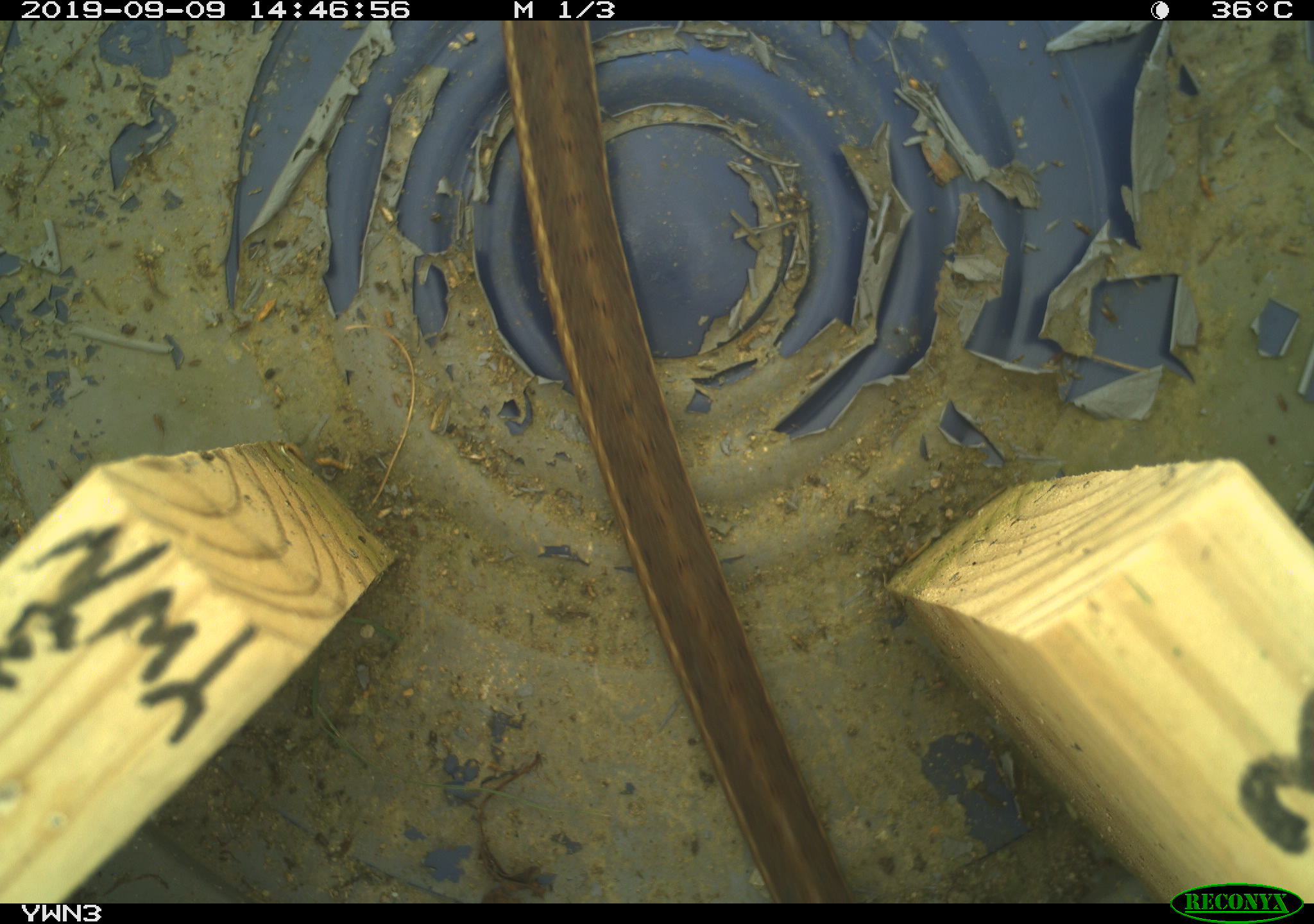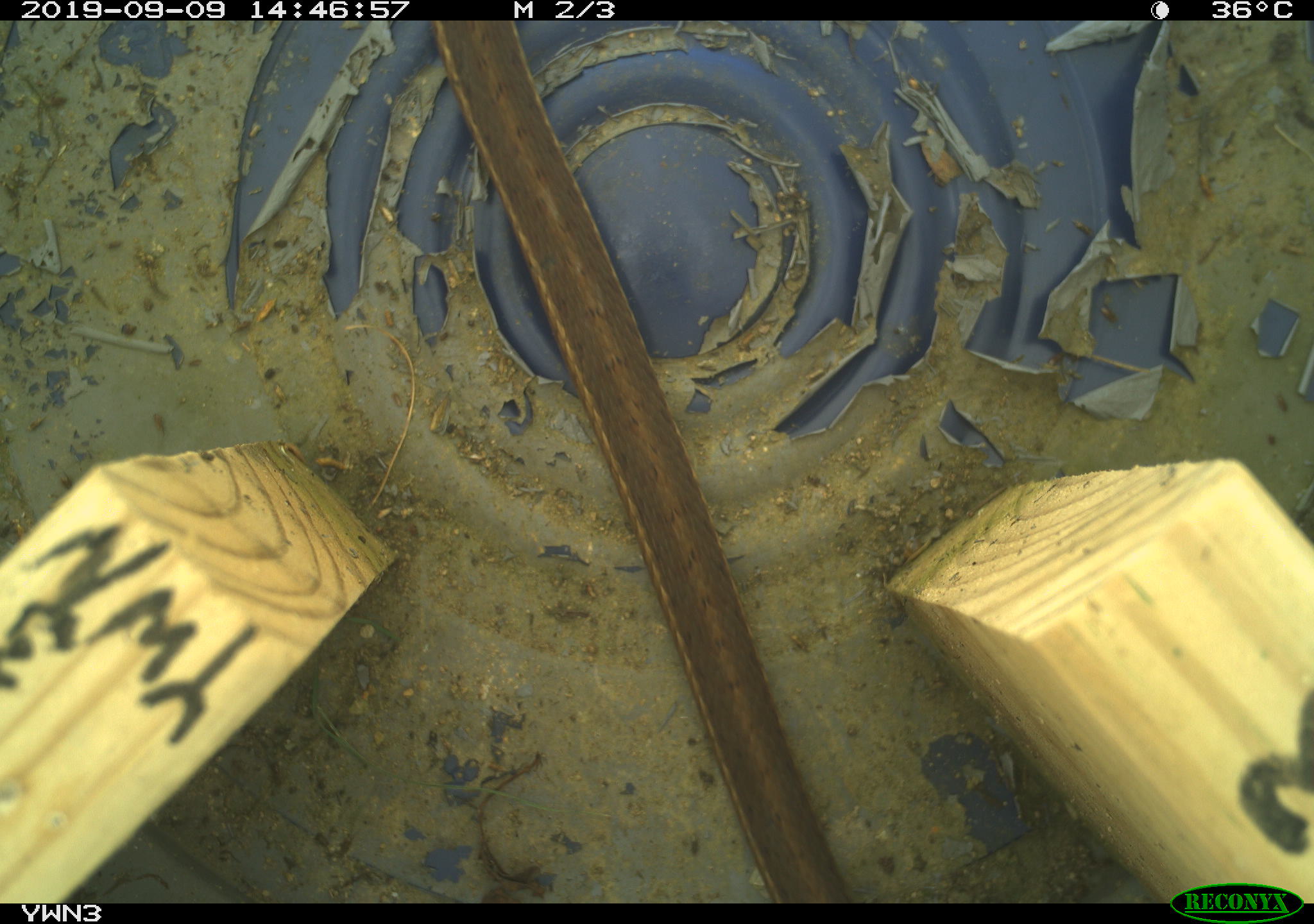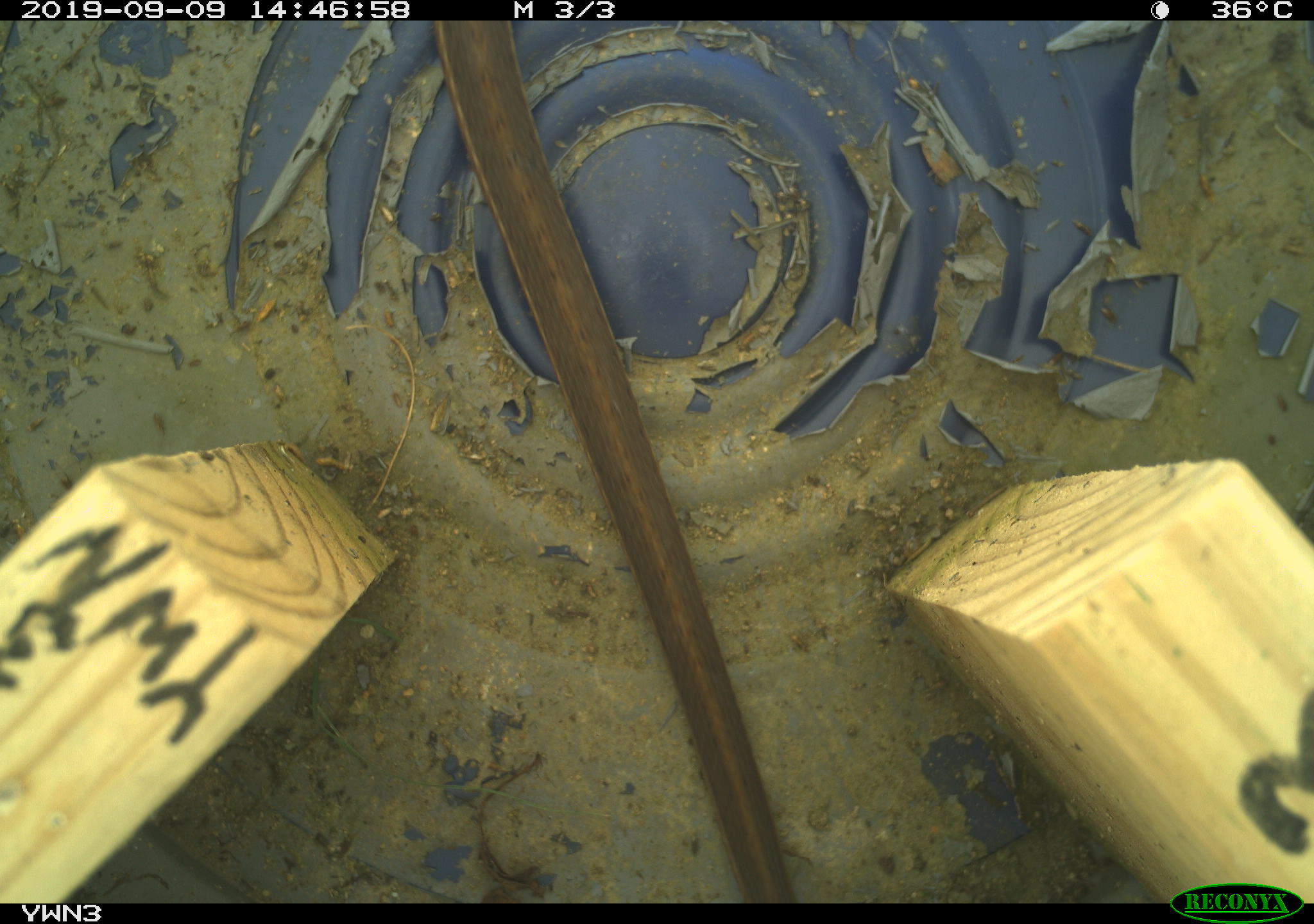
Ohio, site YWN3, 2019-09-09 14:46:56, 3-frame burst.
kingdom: Animalia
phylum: Chordata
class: Reptilia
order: Squamata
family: Colubridae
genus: Thamnophis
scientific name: Thamnophis sirtalis sirtalis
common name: eastern gartersnake